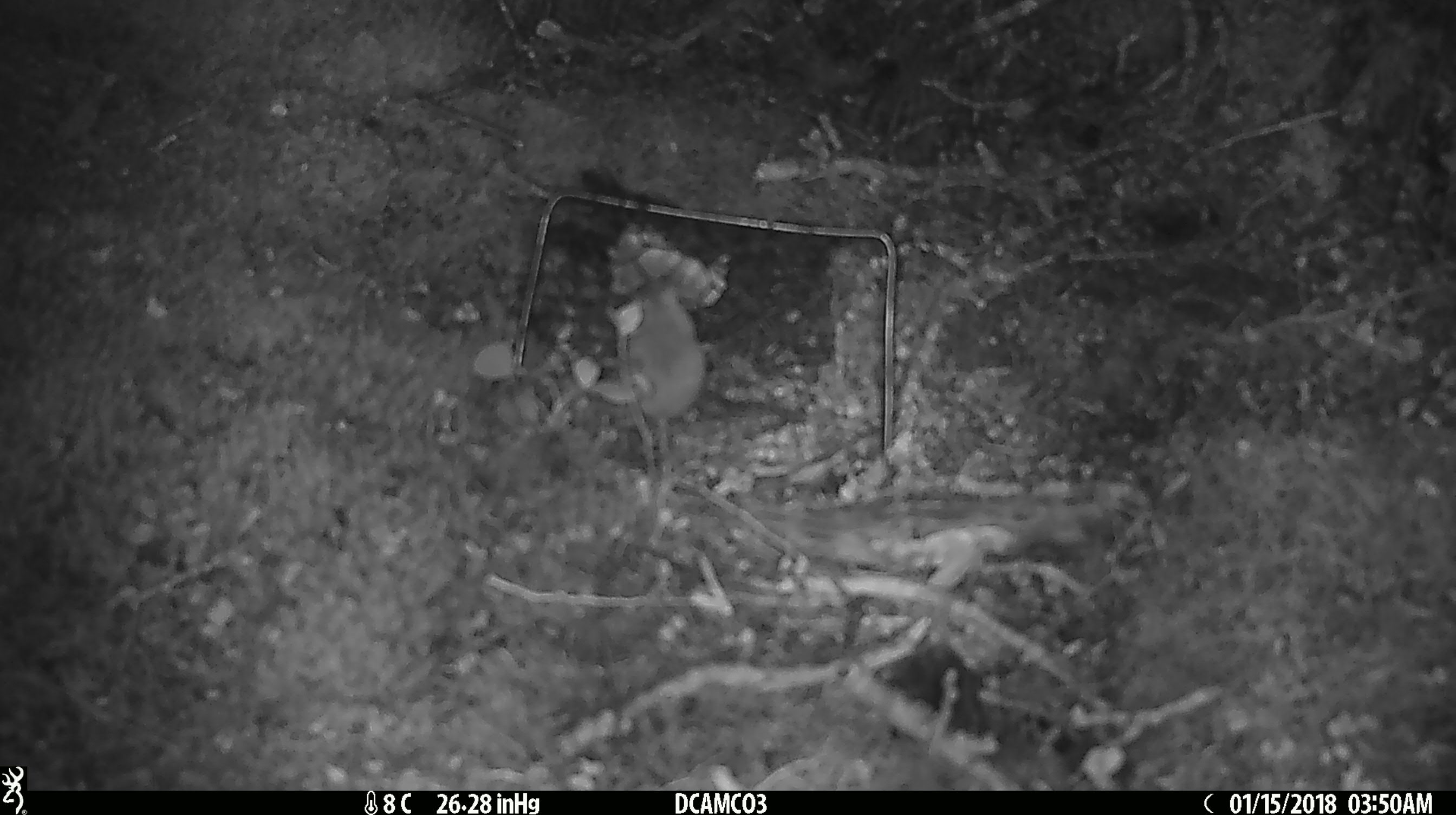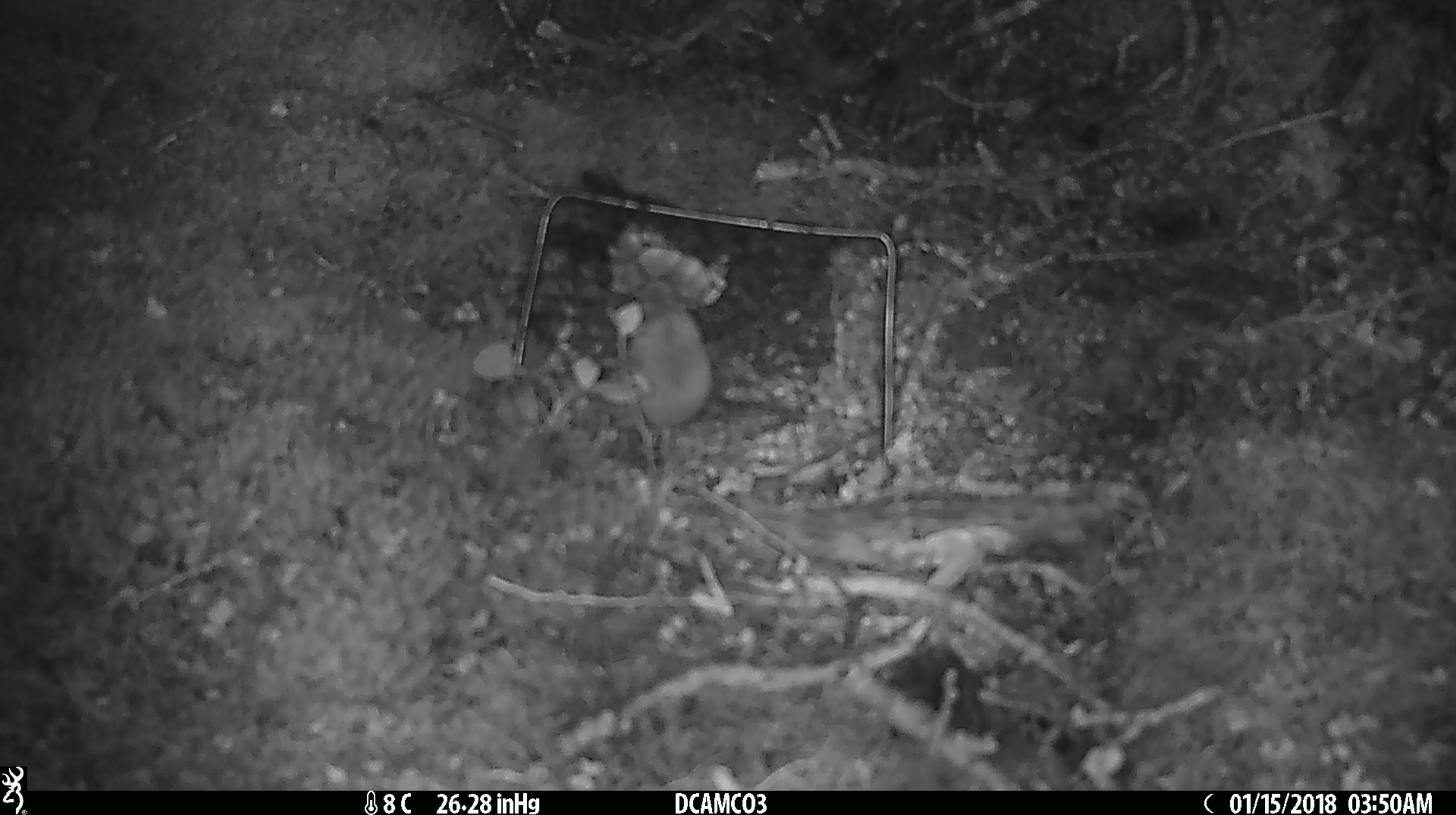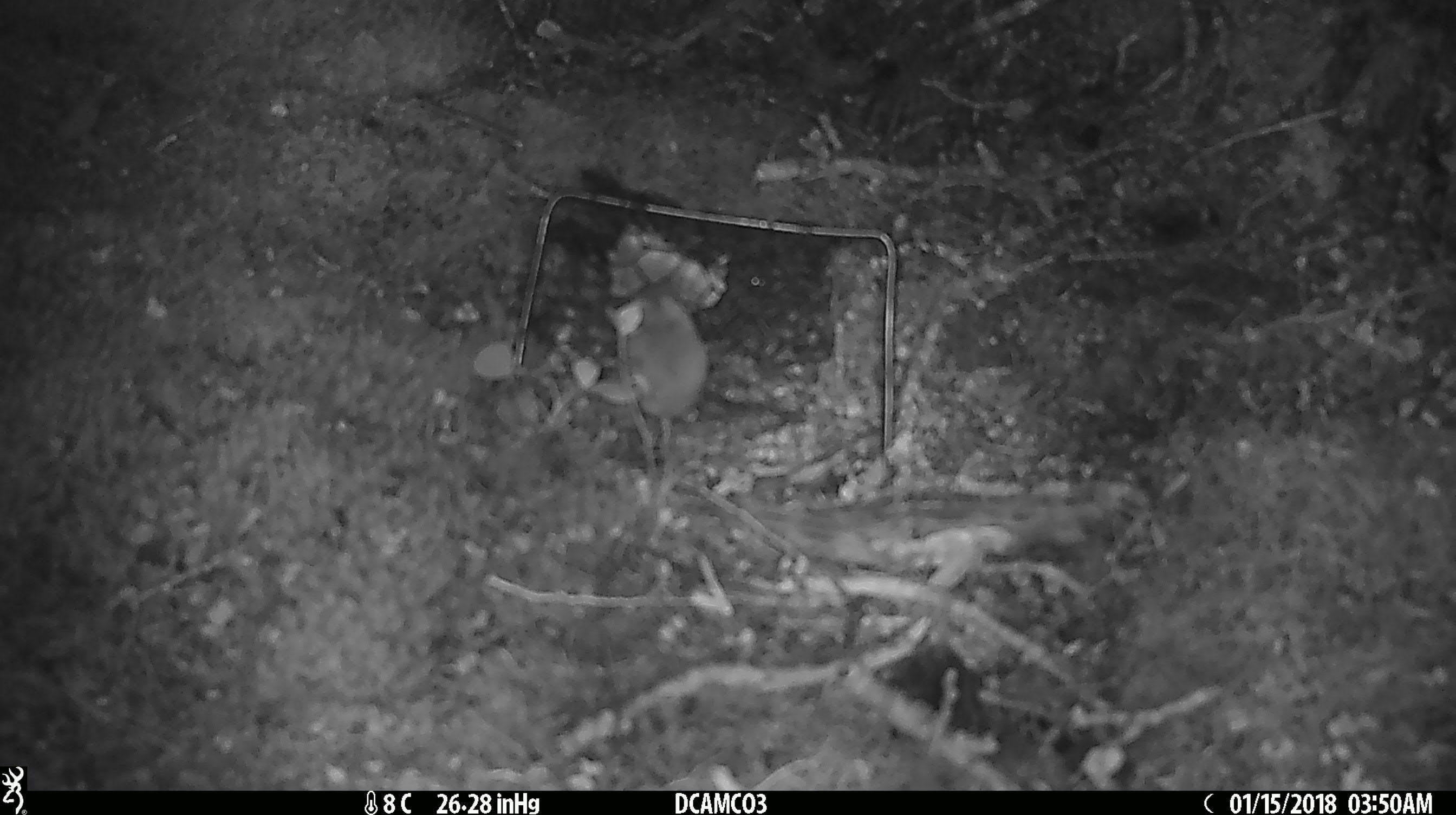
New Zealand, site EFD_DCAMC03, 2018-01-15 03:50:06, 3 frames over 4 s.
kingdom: Animalia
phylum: Chordata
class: Mammalia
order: Rodentia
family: Muridae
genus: Mus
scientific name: Mus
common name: mouse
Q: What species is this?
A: Mouse (Mus).